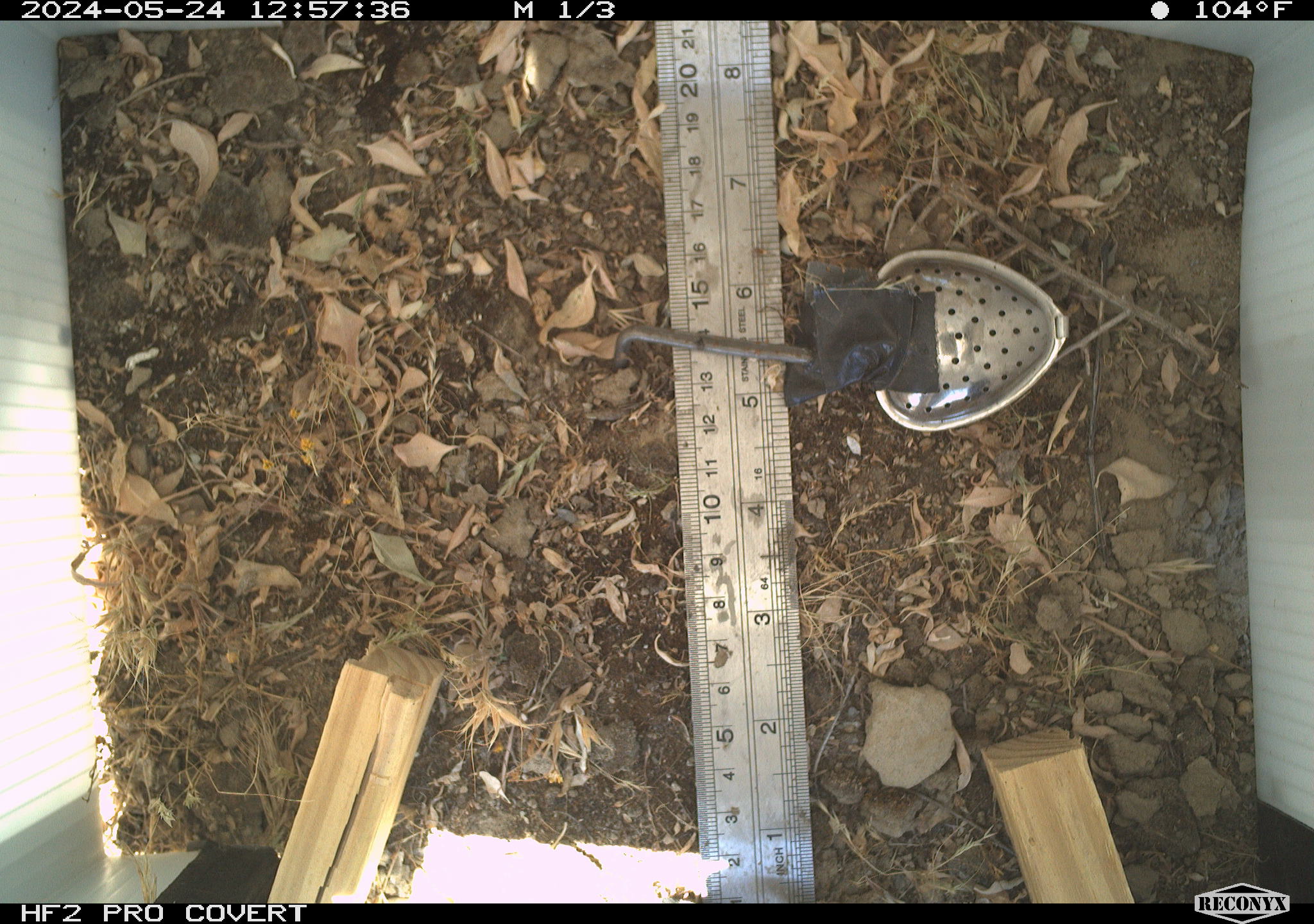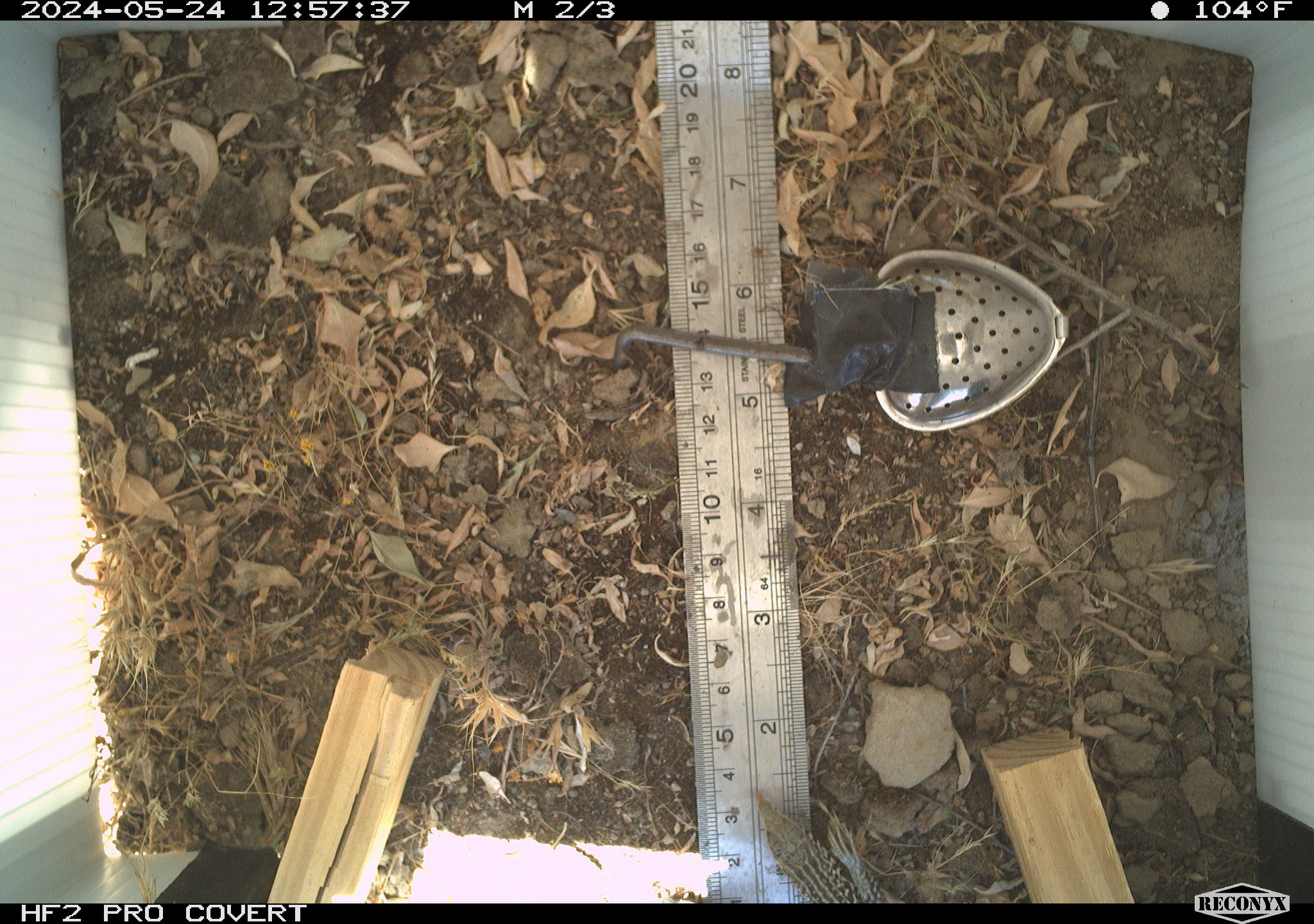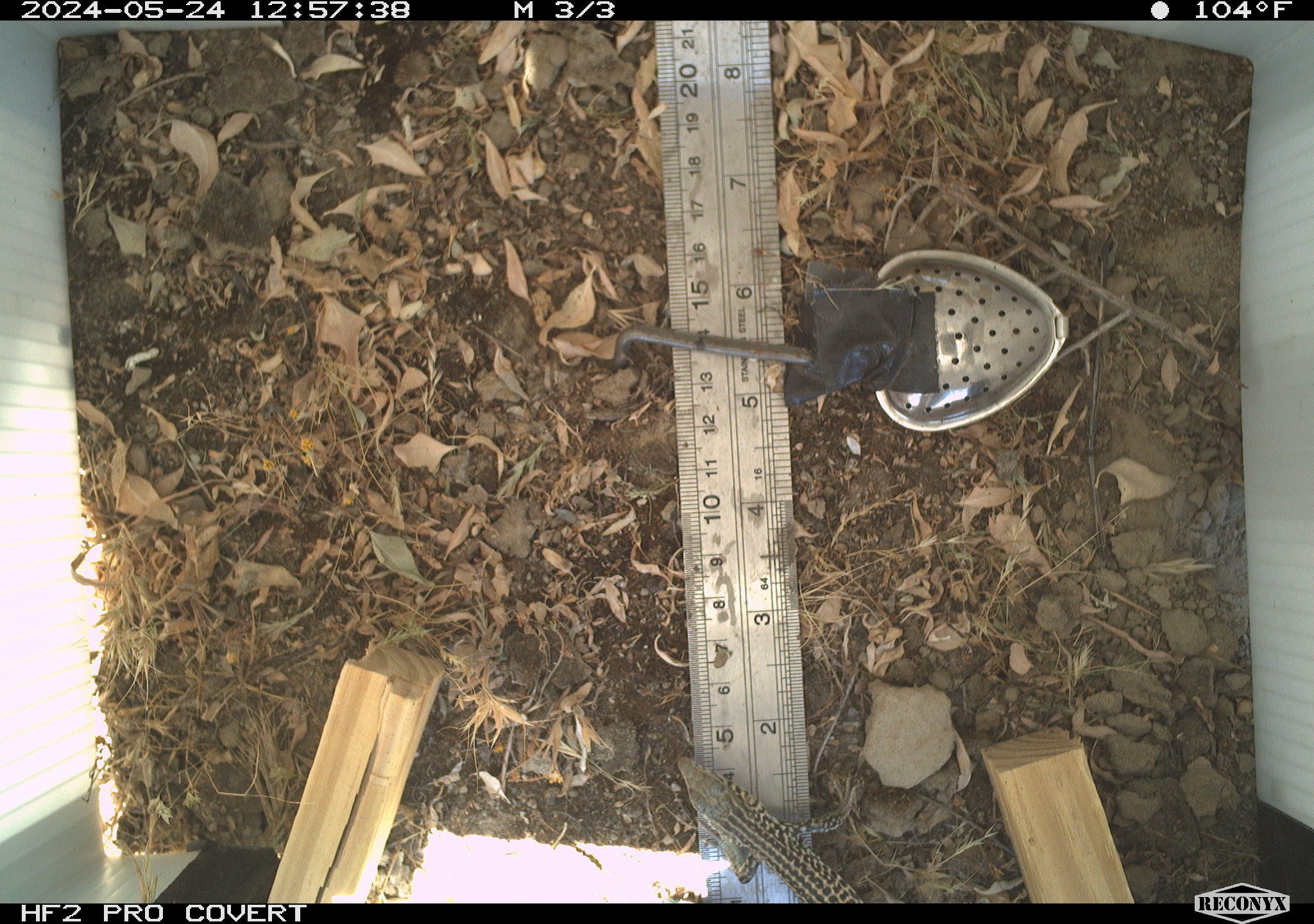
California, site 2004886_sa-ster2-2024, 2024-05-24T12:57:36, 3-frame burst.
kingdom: Animalia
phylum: Chordata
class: Reptilia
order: Squamata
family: Teiidae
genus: Aspidoscelis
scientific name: Aspidoscelis tigris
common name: western whiptail